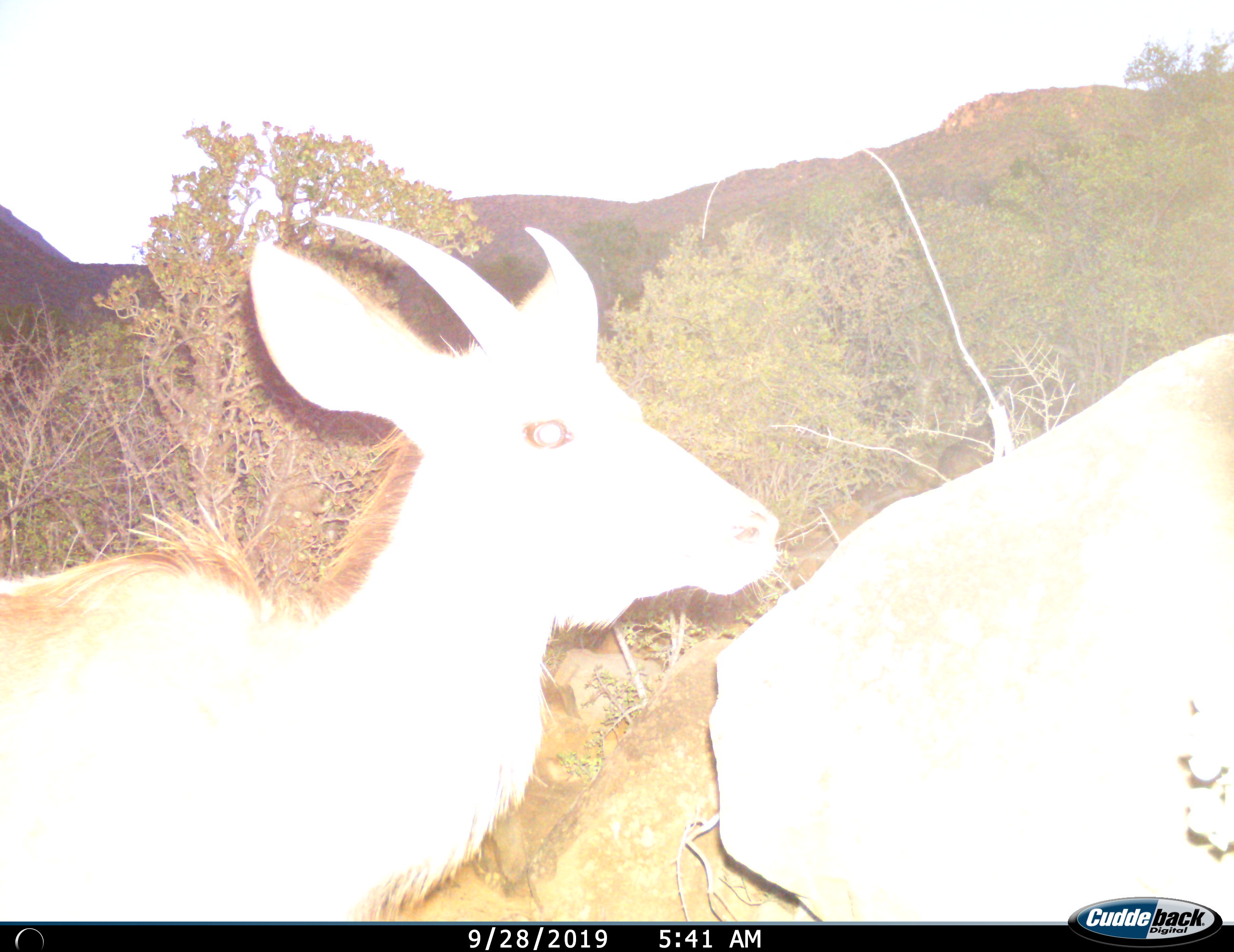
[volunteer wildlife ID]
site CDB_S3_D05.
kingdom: Animalia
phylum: Chordata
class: Mammalia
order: Artiodactyla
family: Bovidae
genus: Tragelaphus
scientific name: Tragelaphus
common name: kudu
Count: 1.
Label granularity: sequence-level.